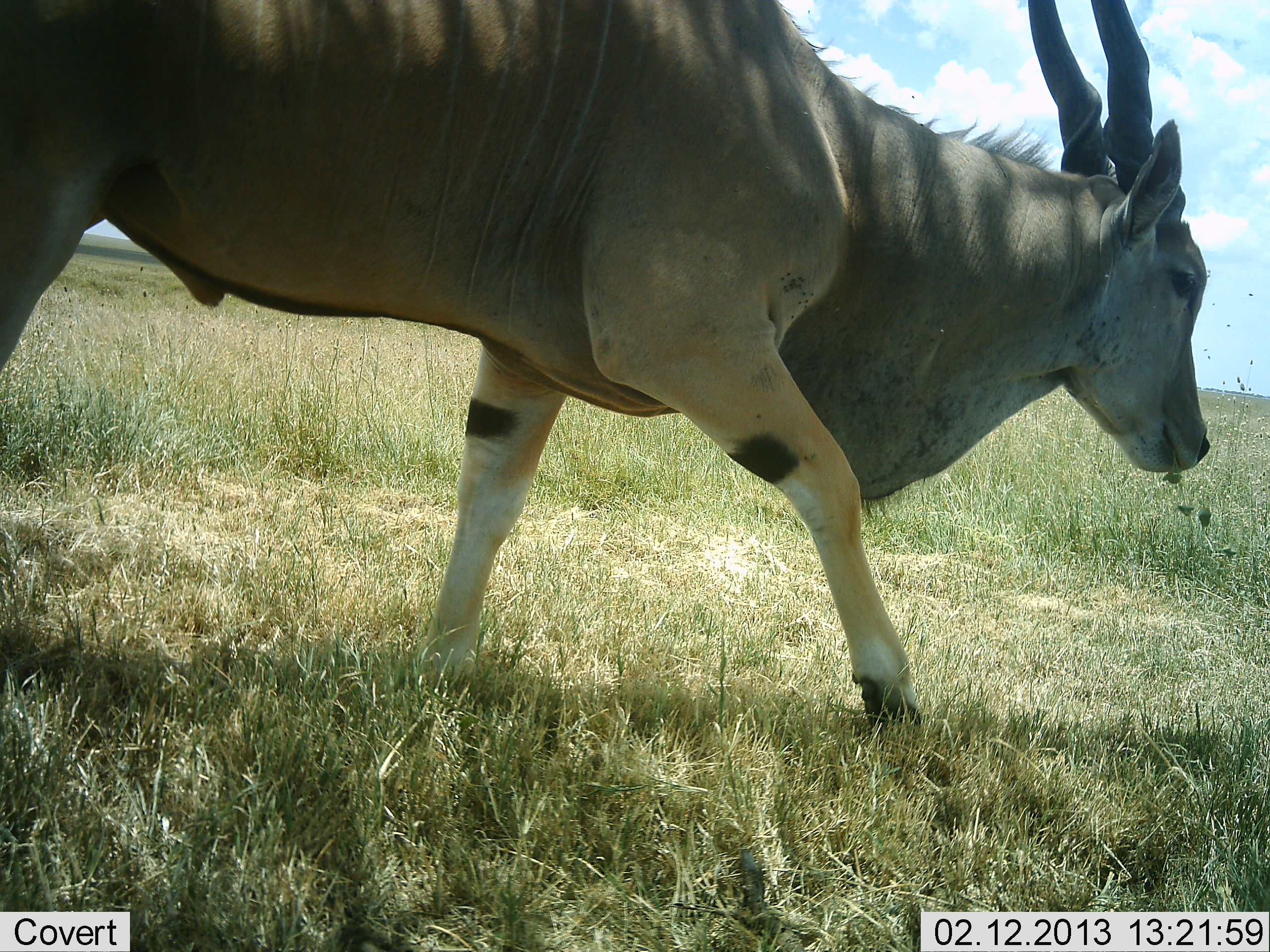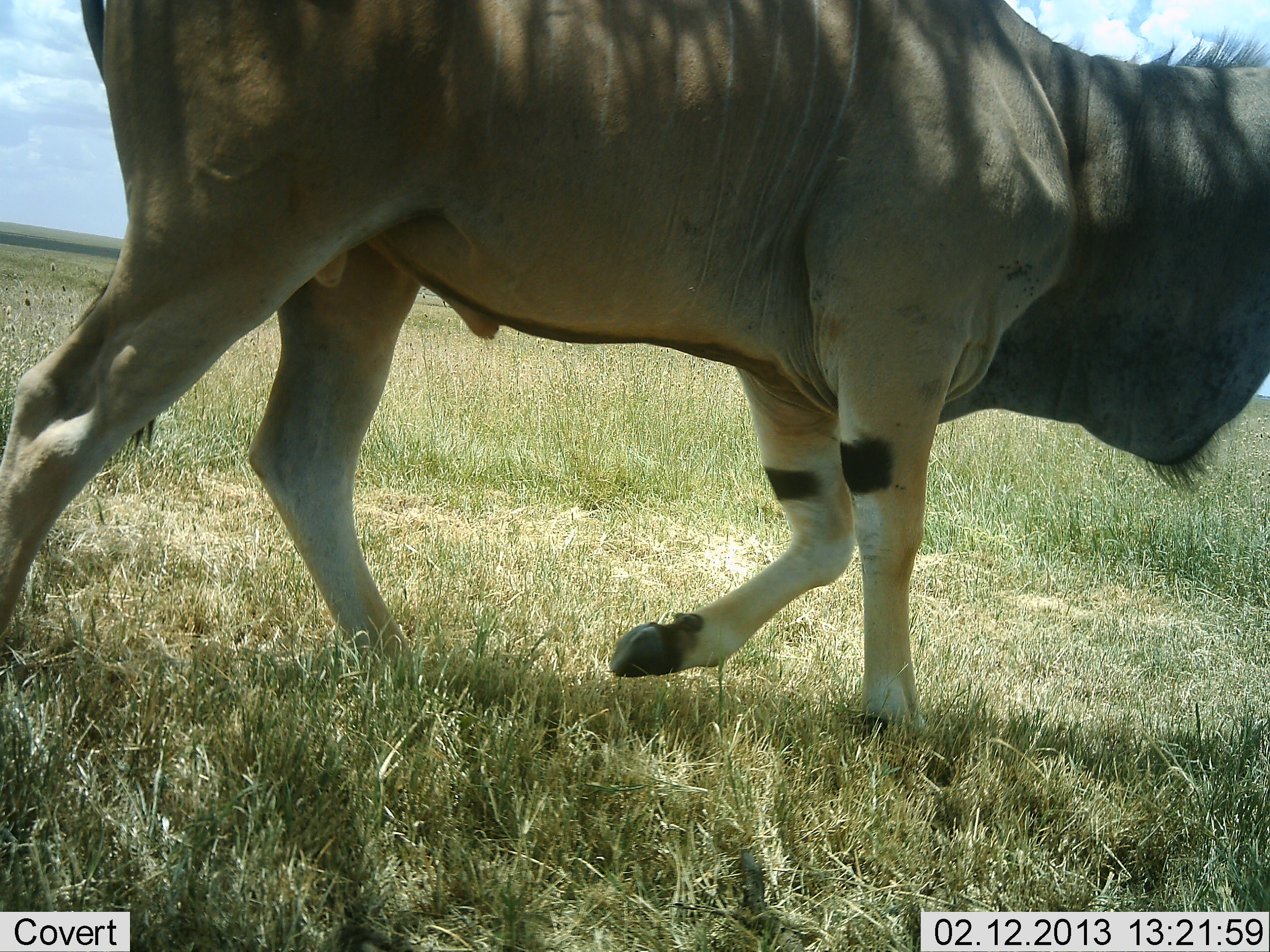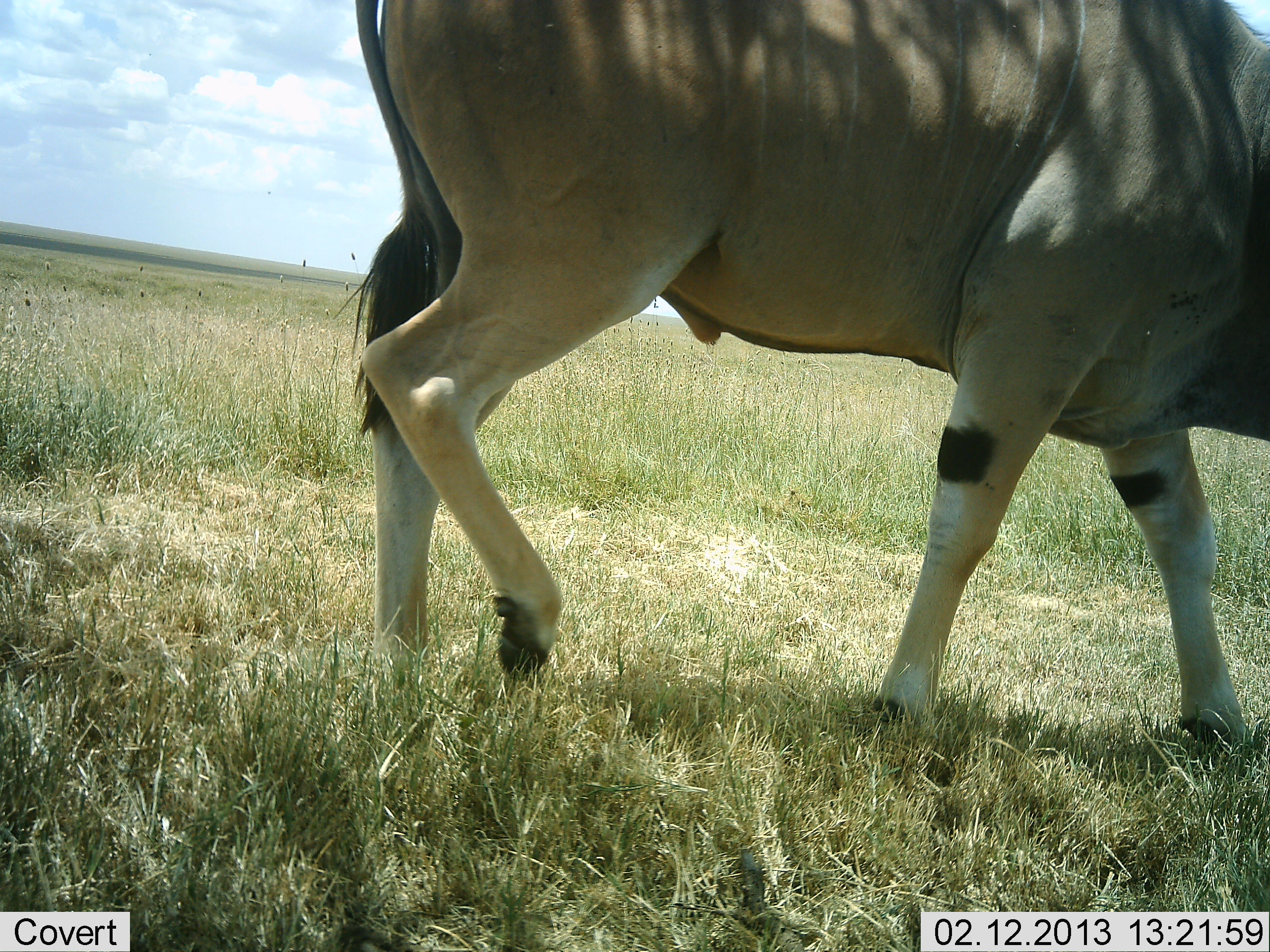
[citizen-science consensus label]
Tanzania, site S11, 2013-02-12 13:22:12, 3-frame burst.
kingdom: Animalia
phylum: Chordata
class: Mammalia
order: Artiodactyla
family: Bovidae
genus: Tragelaphus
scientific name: Tragelaphus oryx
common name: eland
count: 1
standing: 3%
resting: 0%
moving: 97%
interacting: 0%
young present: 0%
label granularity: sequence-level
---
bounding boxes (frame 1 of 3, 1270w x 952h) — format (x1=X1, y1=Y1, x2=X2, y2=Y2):
animal: (x1=0, y1=0, x2=1213, y2=725)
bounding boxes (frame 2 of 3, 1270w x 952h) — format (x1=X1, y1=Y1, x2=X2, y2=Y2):
animal: (x1=0, y1=0, x2=1270, y2=776)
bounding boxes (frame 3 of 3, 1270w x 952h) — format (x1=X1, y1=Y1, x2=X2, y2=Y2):
animal: (x1=338, y1=0, x2=1270, y2=764)